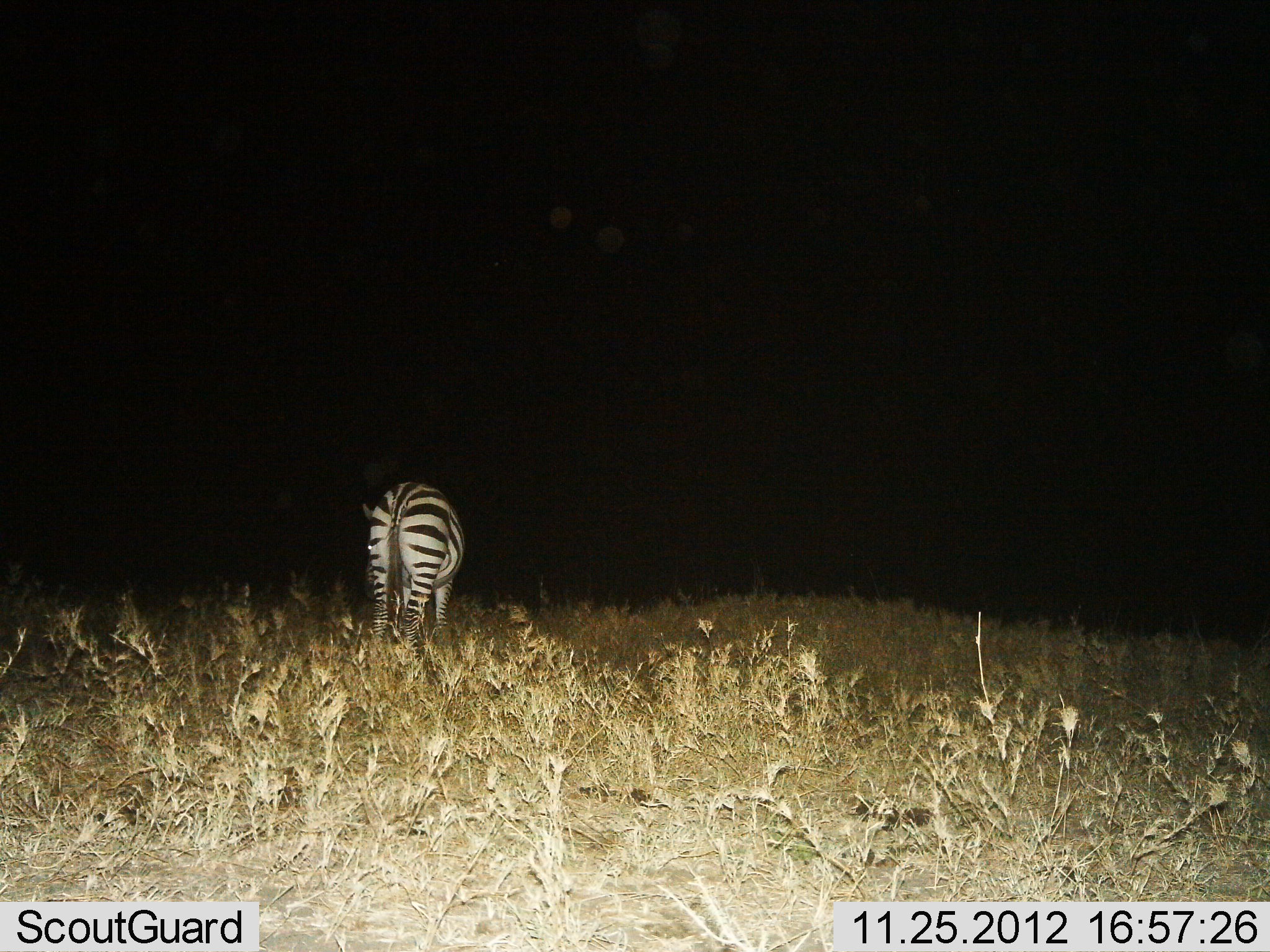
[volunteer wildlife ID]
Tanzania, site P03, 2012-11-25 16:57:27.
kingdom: Animalia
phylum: Chordata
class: Mammalia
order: Perissodactyla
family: Equidae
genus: Equus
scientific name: Equus quagga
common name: plains zebra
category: zebra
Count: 1.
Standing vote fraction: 80%.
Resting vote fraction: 0%.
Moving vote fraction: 10%.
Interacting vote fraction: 0%.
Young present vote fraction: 0%.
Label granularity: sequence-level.